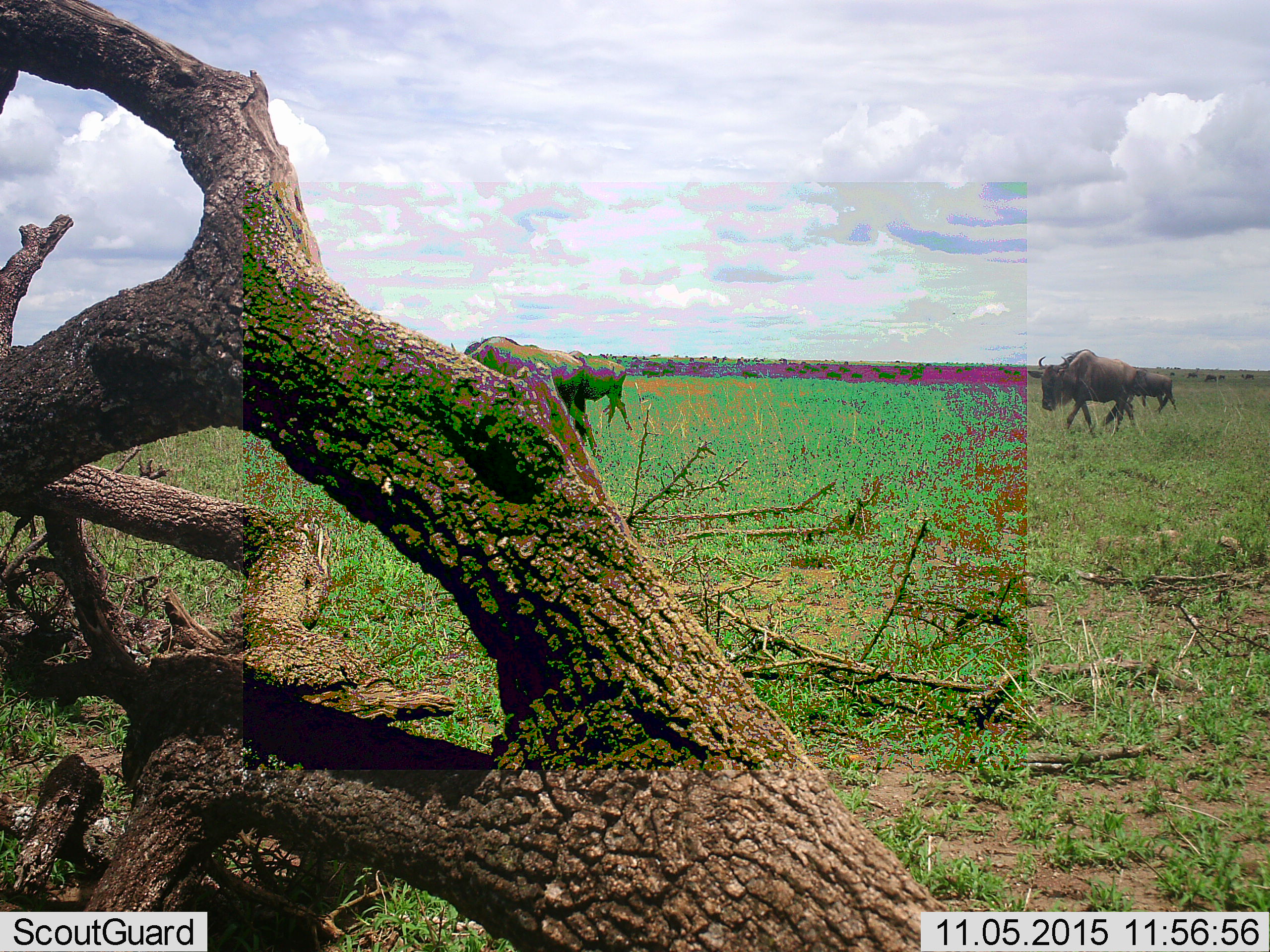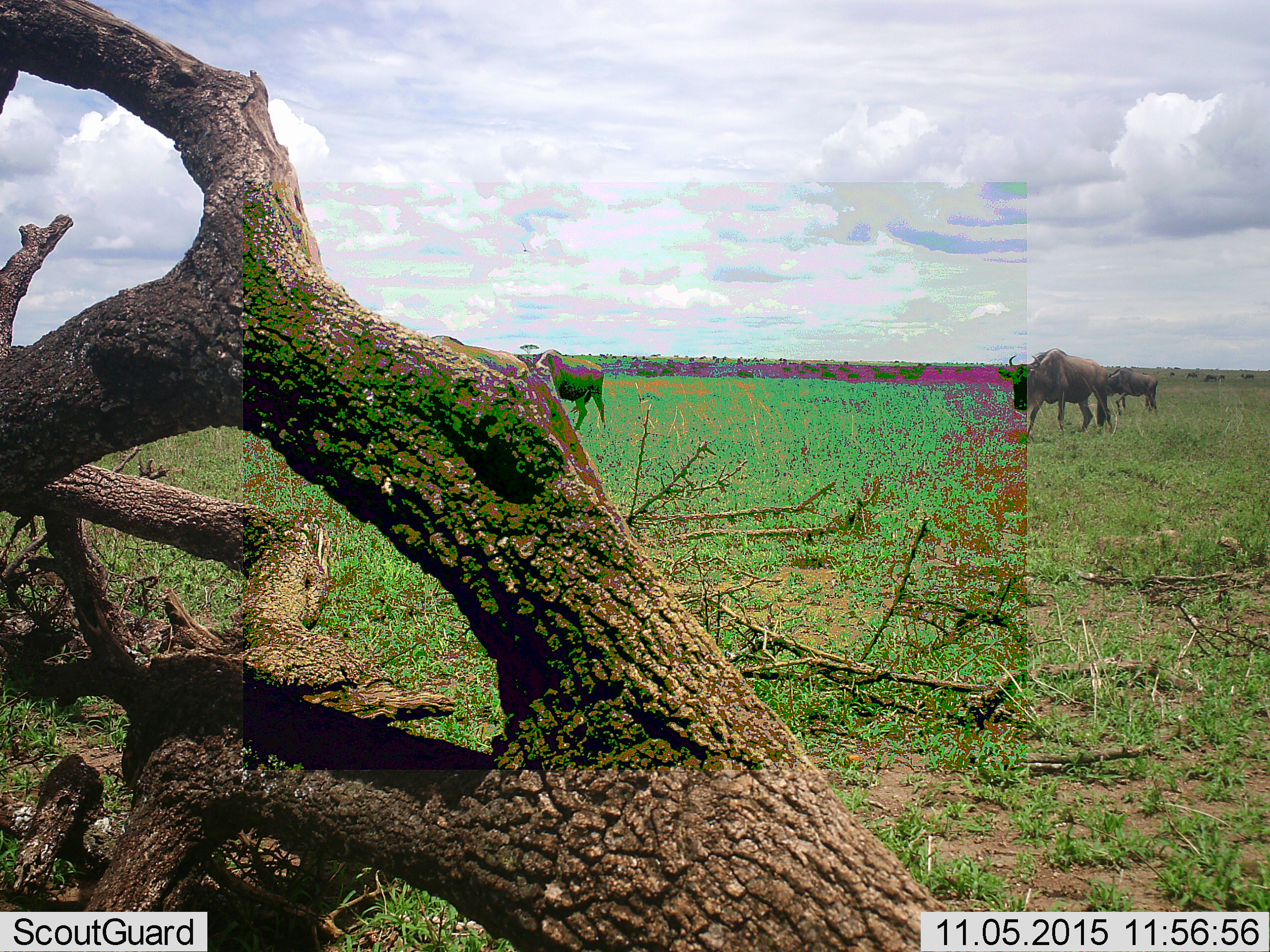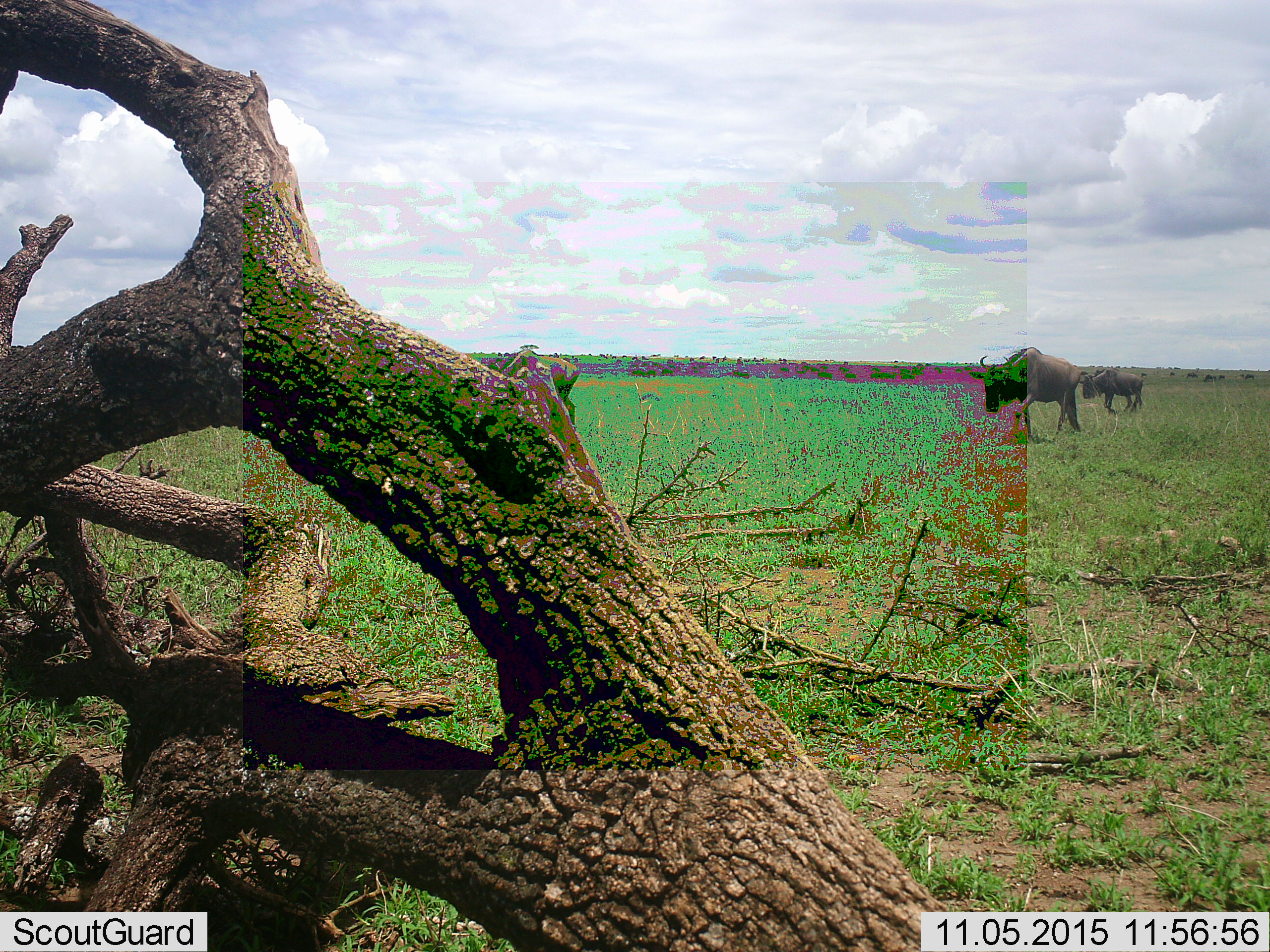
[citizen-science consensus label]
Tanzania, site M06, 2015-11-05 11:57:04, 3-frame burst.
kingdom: Animalia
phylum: Chordata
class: Mammalia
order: Artiodactyla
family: Bovidae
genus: Connochaetes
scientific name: Connochaetes taurinus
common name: blue wildebeest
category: wildebeest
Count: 11-50.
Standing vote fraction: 43%.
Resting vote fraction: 0%.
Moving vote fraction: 100%.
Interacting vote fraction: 0%.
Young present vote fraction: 0%.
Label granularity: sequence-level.